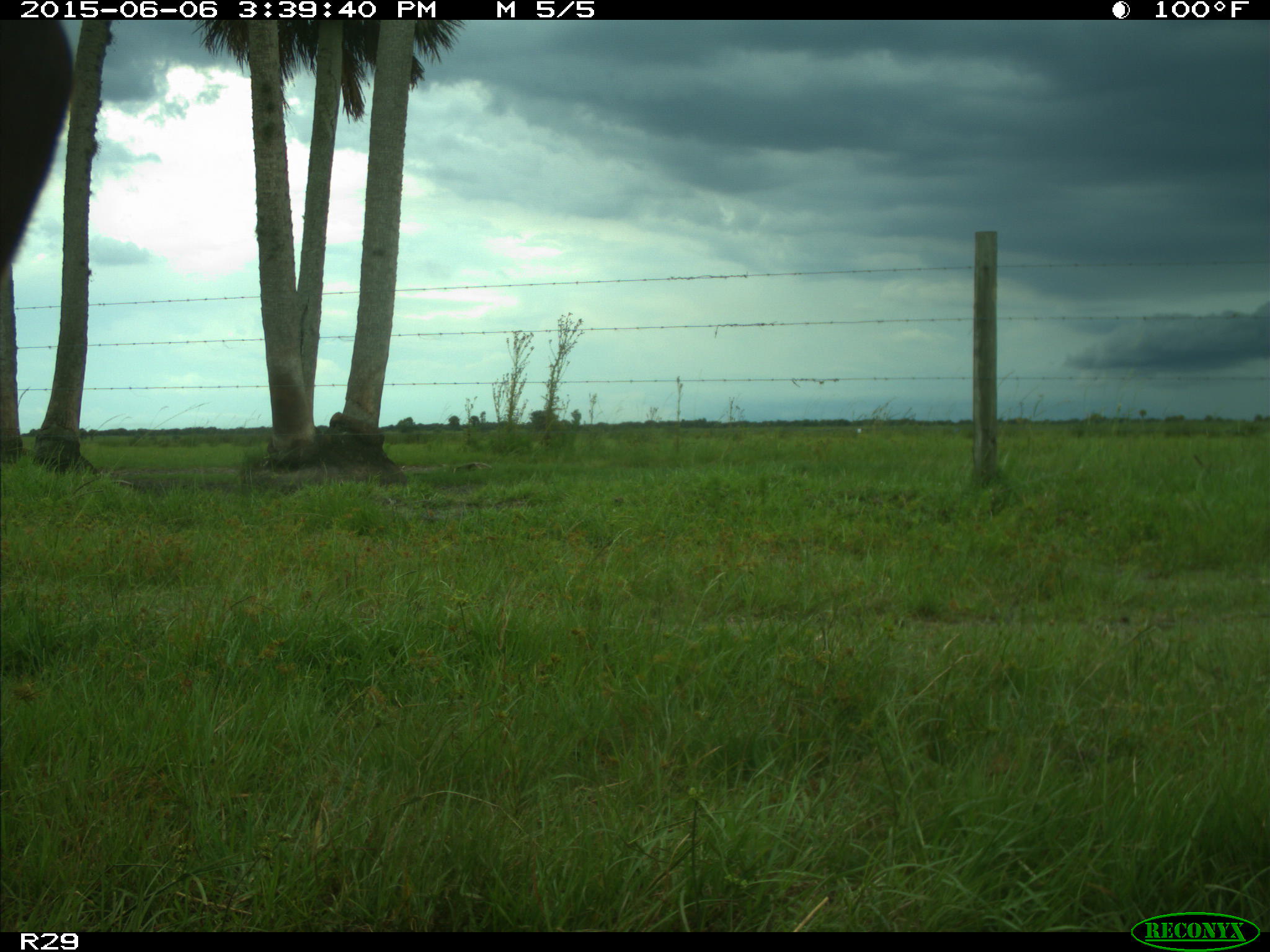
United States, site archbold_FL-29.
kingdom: Animalia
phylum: Chordata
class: Mammalia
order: Artiodactyla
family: Bovidae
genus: Bos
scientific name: Bos taurus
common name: domestic cow